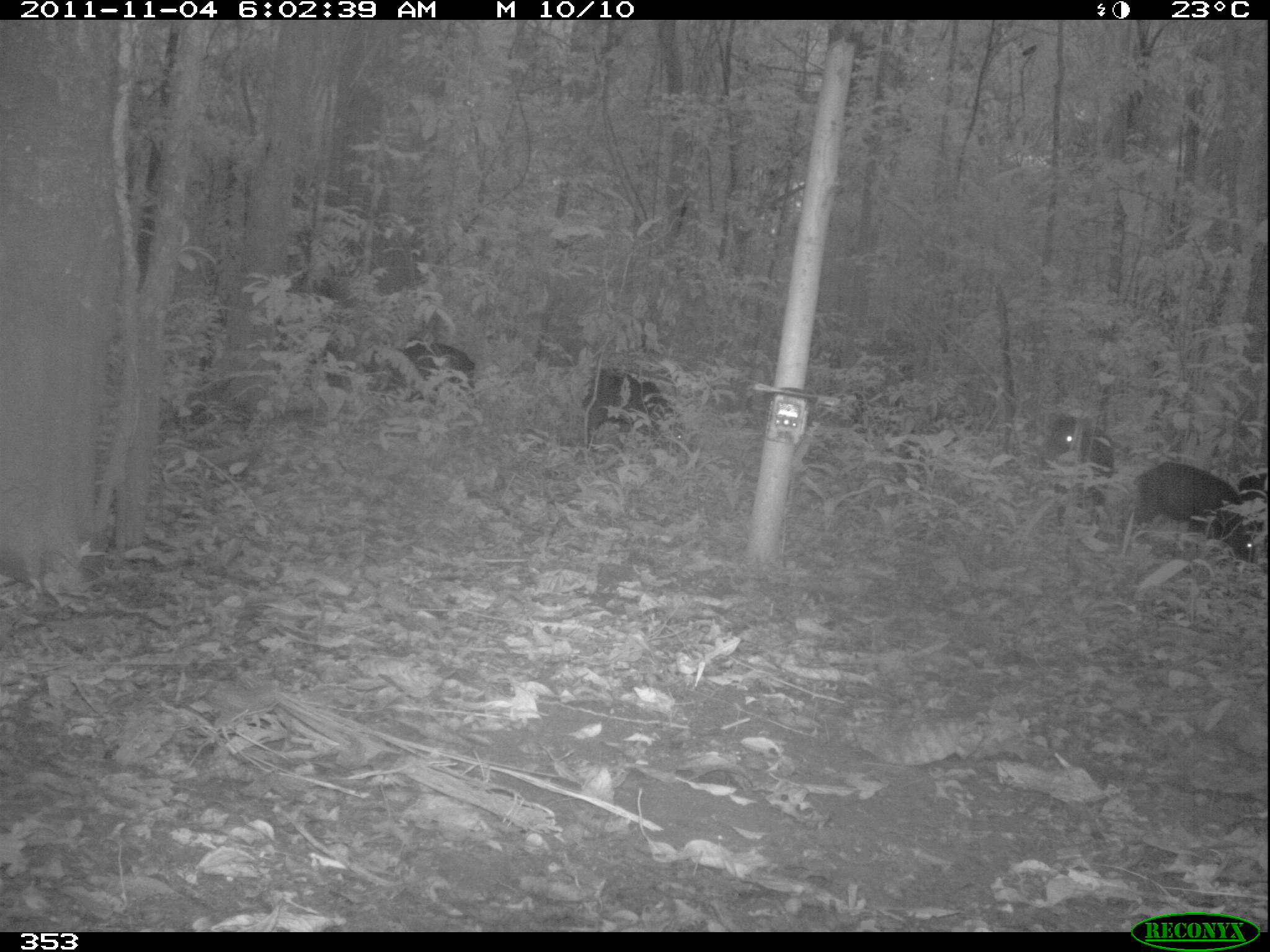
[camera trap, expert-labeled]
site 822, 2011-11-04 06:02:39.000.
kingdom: Animalia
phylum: Chordata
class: Mammalia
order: Artiodactyla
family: Tayassuidae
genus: Tayassu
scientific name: Tayassu pecari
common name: white-lipped peccary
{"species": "Tayassu pecari (white-lipped peccary)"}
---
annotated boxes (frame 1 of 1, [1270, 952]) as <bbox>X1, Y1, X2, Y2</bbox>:
tayassu pecari: <bbox>1119, 461, 1256, 564</bbox>; <bbox>579, 368, 683, 454</bbox>; <bbox>1047, 413, 1116, 528</bbox>; <bbox>395, 340, 475, 405</bbox>; <bbox>1236, 471, 1268, 562</bbox>